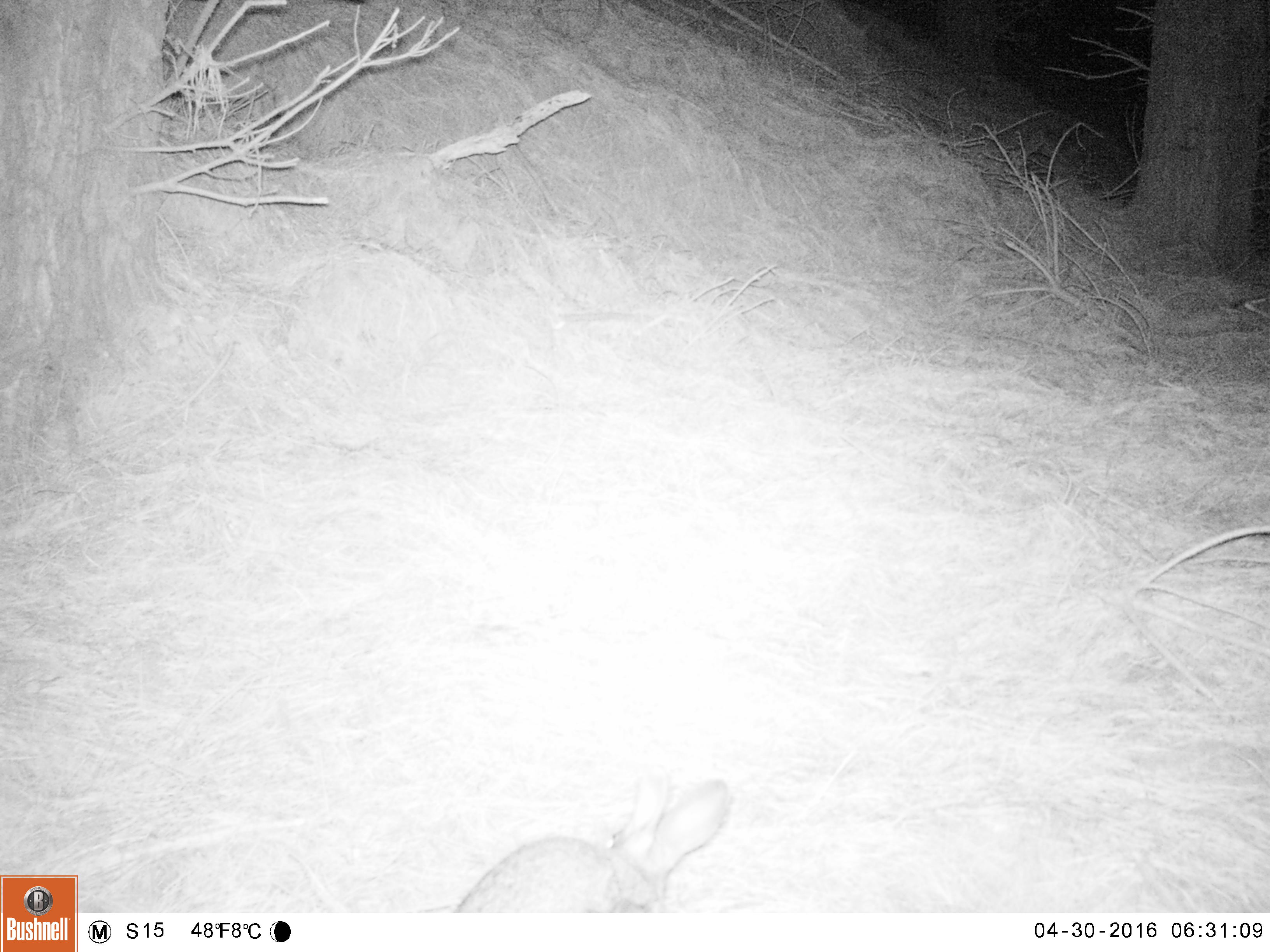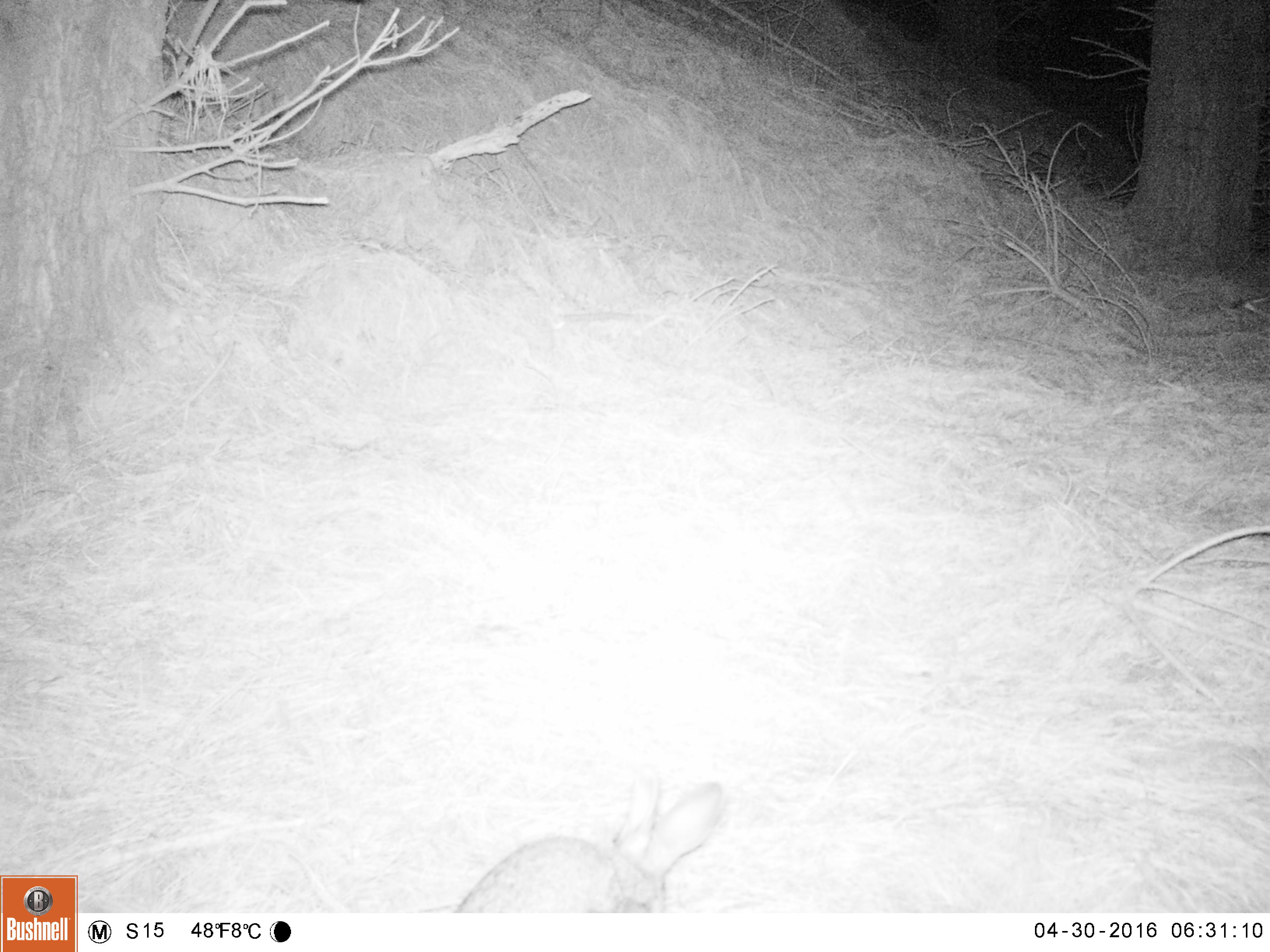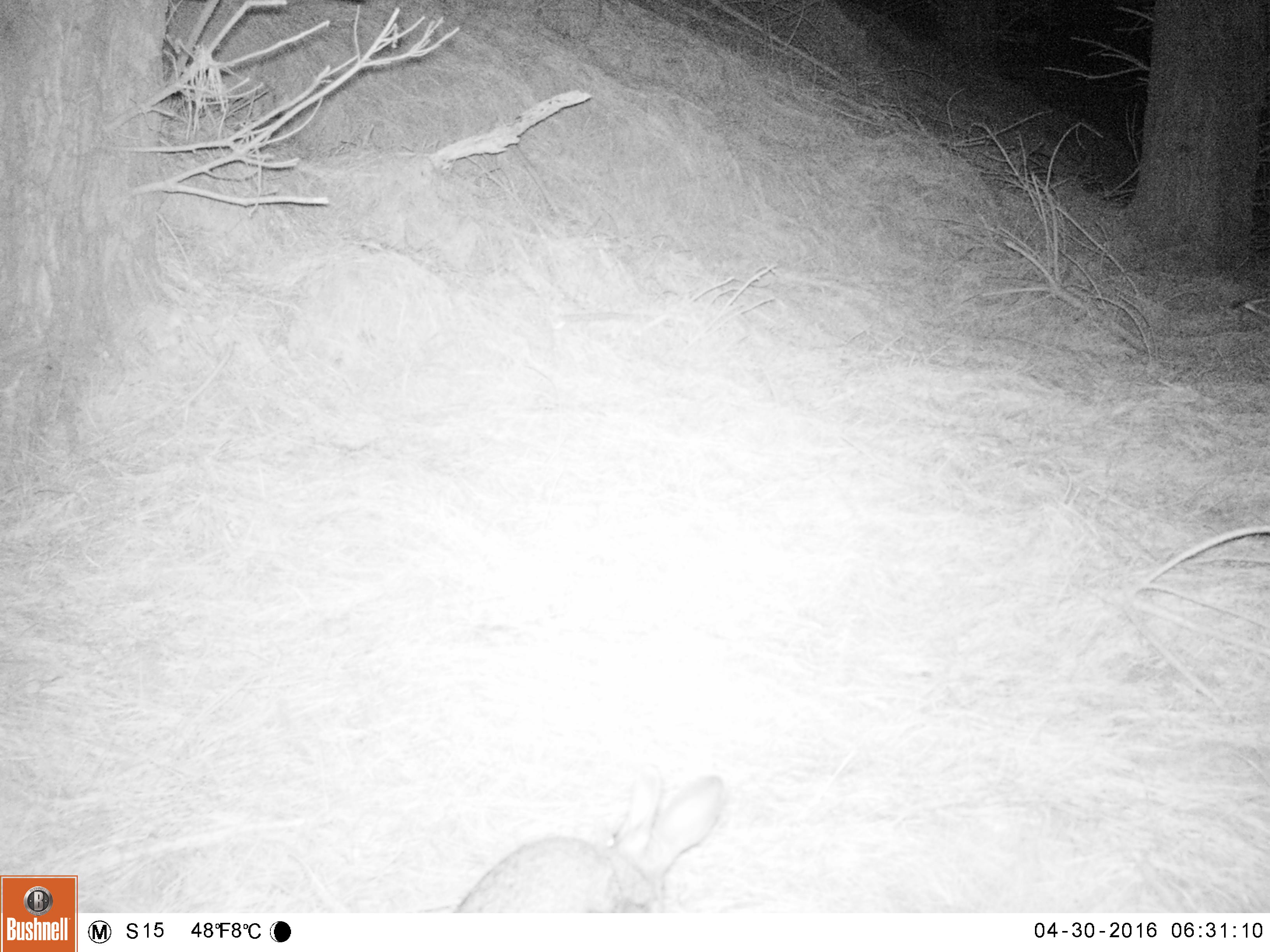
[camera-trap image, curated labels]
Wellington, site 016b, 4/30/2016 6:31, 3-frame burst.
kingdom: Animalia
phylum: Chordata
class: Mammalia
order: Lagomorpha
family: Leporidae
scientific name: Leporidae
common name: rabbit